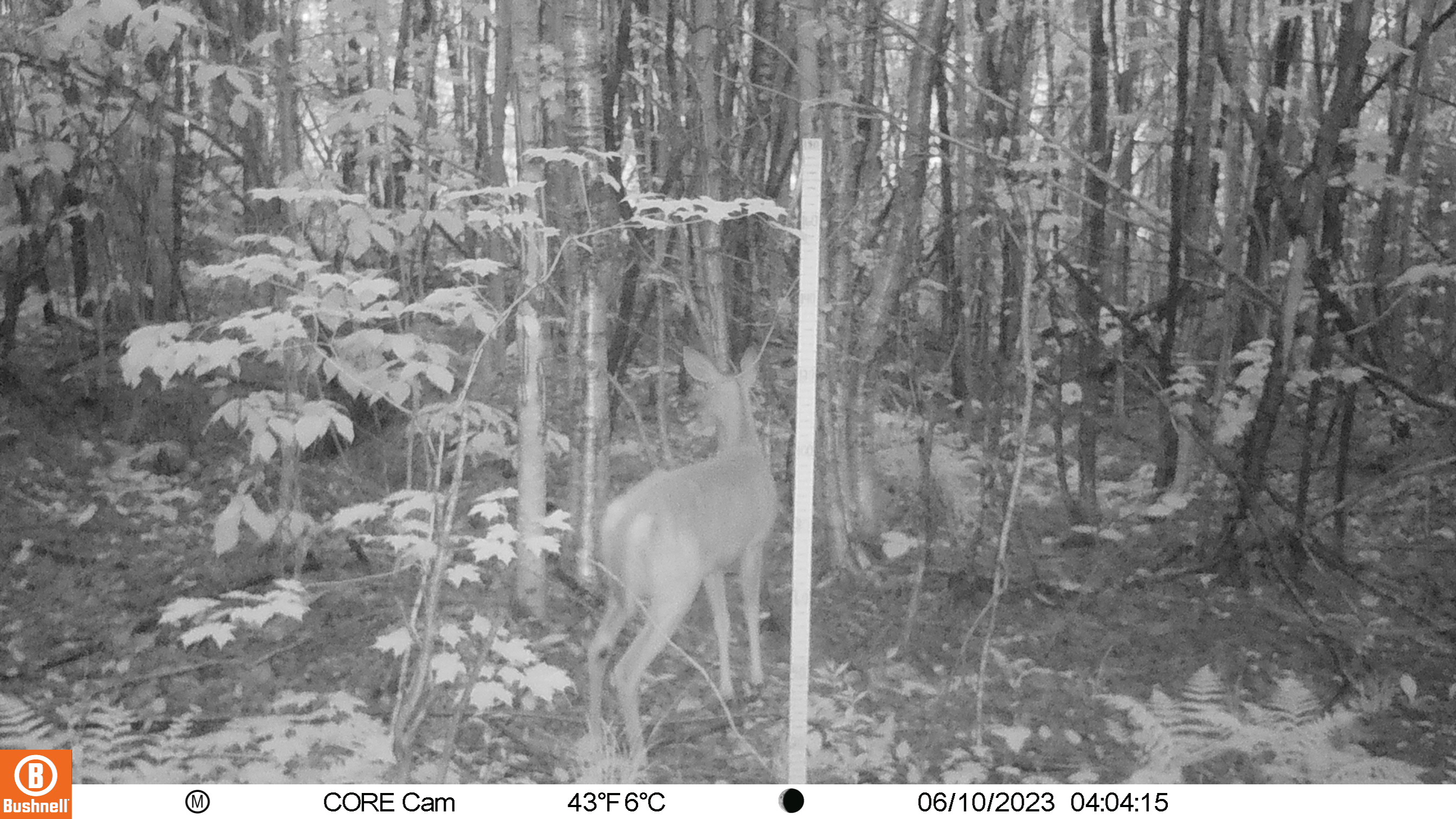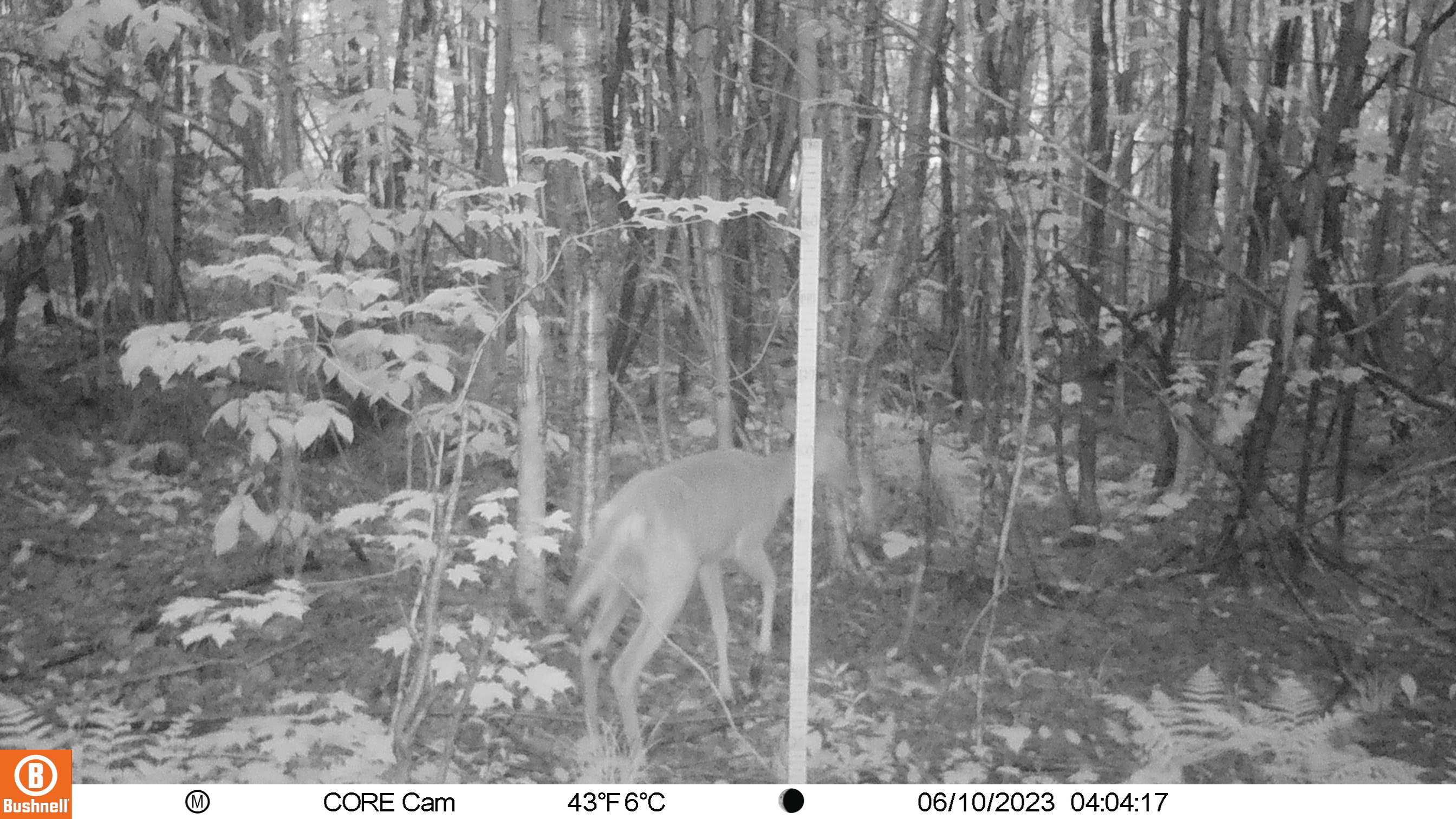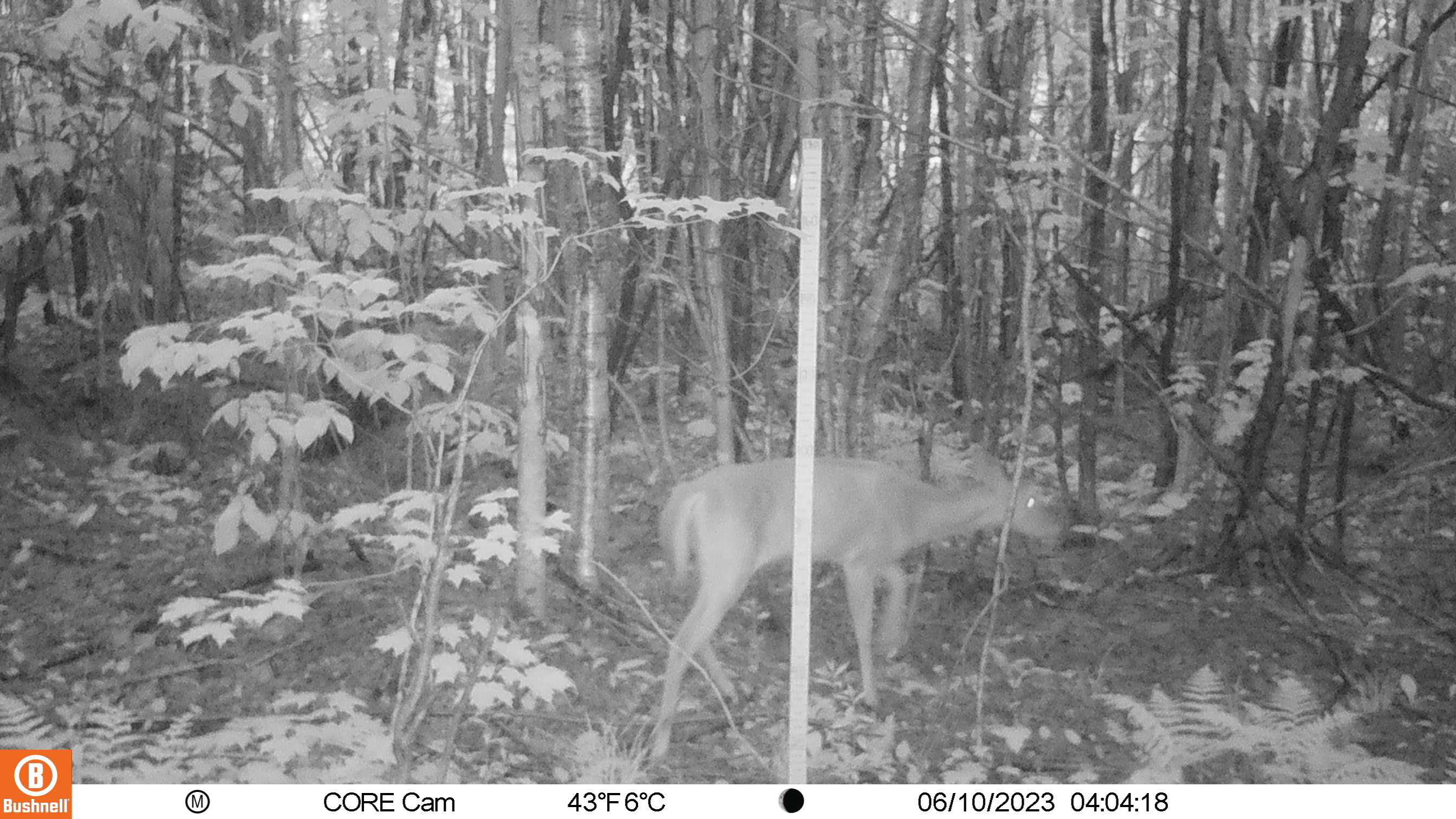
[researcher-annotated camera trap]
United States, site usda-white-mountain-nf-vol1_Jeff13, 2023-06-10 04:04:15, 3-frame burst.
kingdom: Animalia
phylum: Chordata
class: Mammalia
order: Artiodactyla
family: Cervidae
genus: Odocoileus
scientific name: Odocoileus virginianus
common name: white-tailed deer